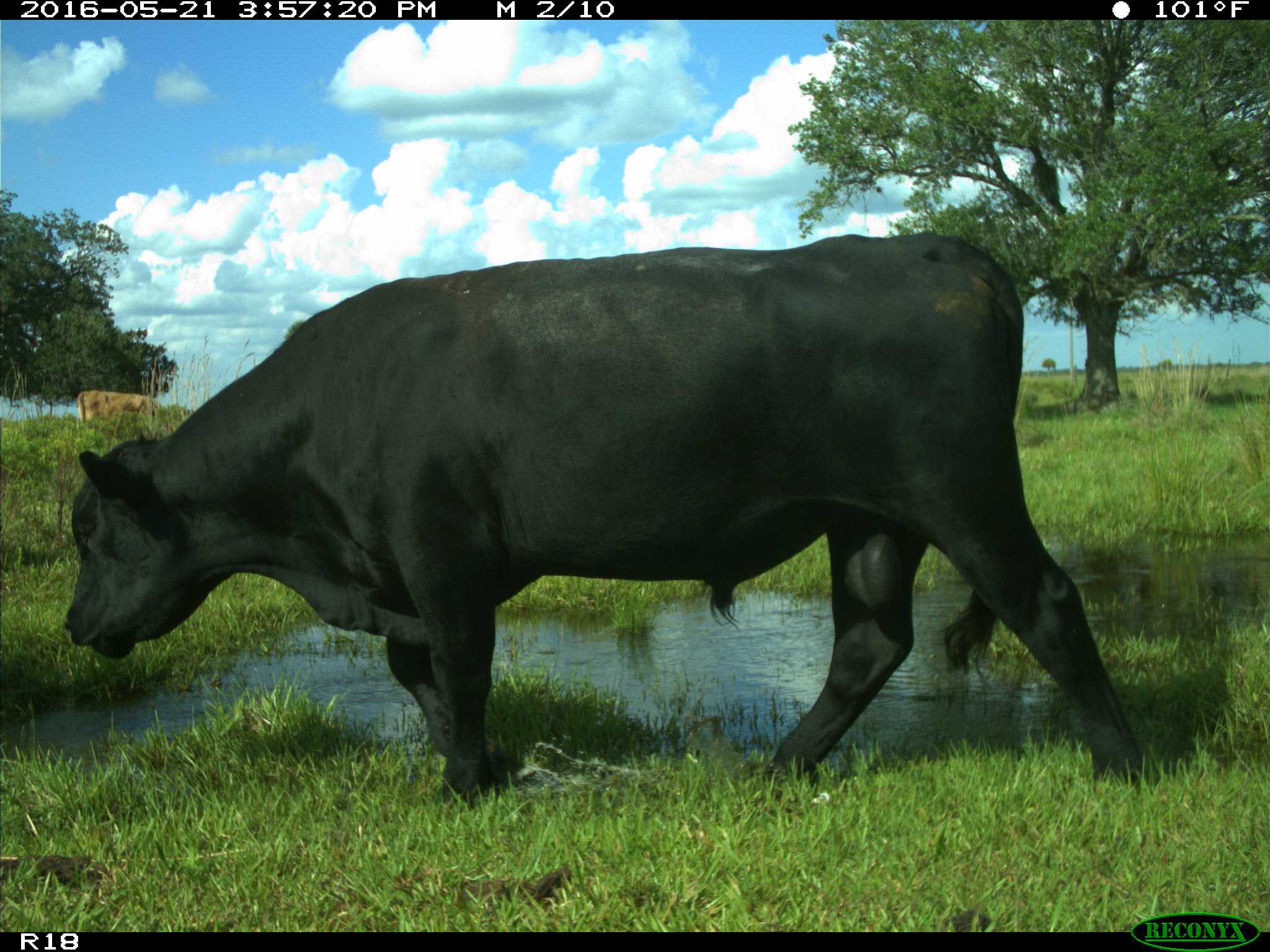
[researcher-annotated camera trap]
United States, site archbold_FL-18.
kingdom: Animalia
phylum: Chordata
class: Mammalia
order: Artiodactyla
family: Bovidae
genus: Bos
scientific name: Bos taurus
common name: domestic cow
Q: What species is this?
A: Bos taurus (domestic cow).